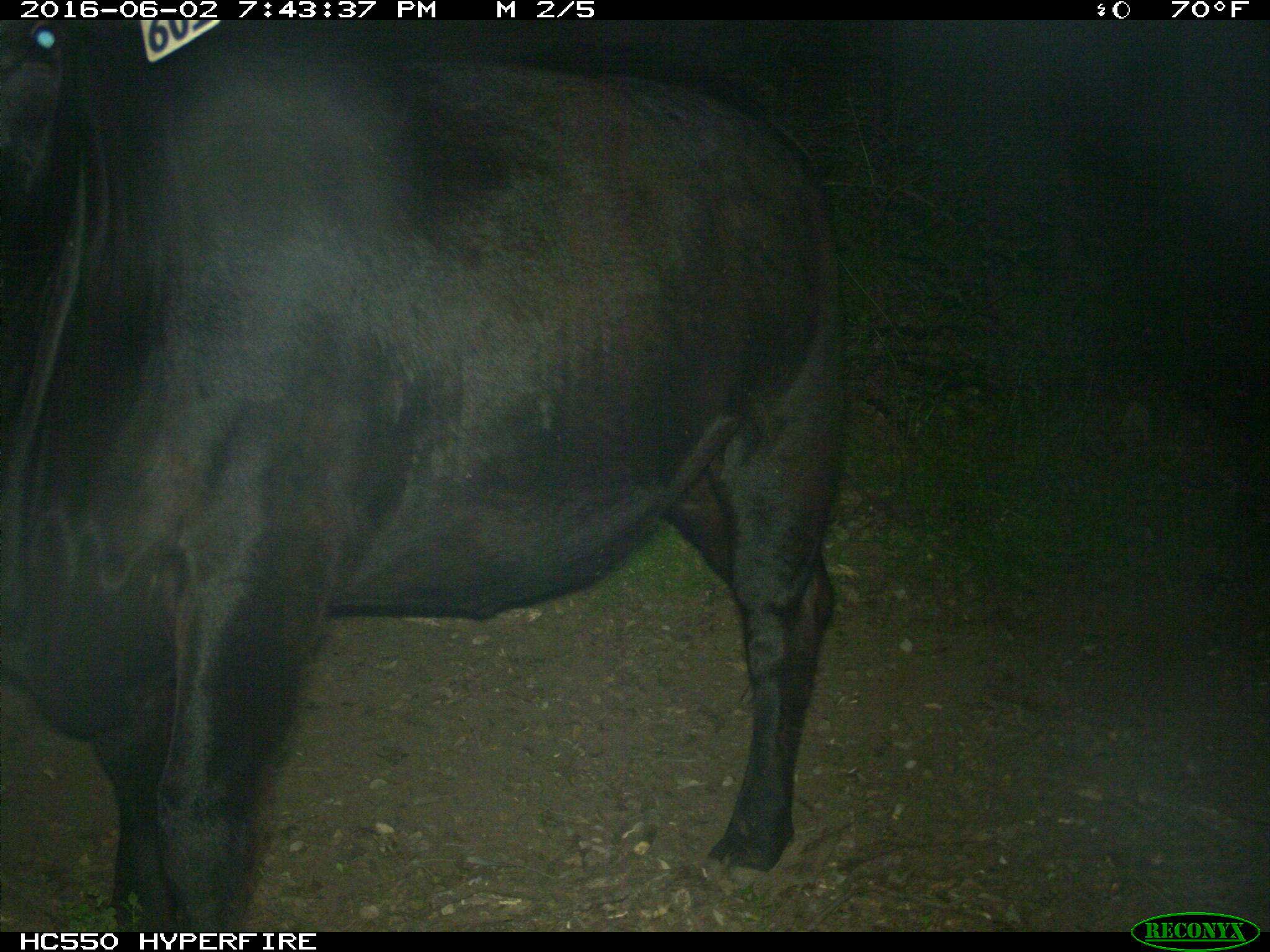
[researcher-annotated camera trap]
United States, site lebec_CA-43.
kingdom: Animalia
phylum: Chordata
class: Mammalia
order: Artiodactyla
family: Bovidae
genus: Bos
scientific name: Bos taurus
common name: domestic cow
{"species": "Bos taurus (domestic cow)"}